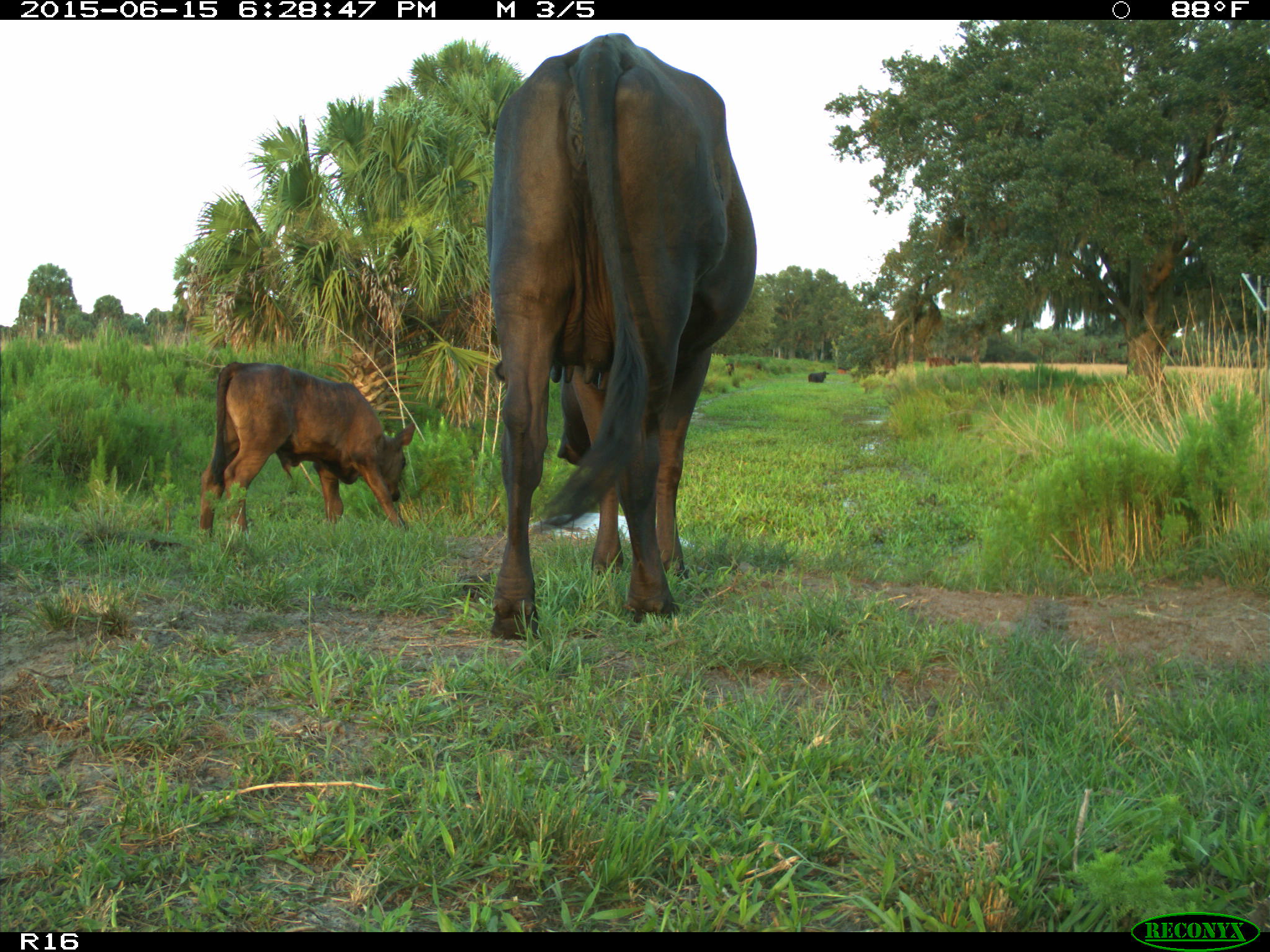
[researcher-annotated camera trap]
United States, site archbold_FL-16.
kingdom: Animalia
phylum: Chordata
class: Mammalia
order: Artiodactyla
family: Bovidae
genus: Bos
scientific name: Bos taurus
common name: domestic cow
Bos taurus (domestic cow).